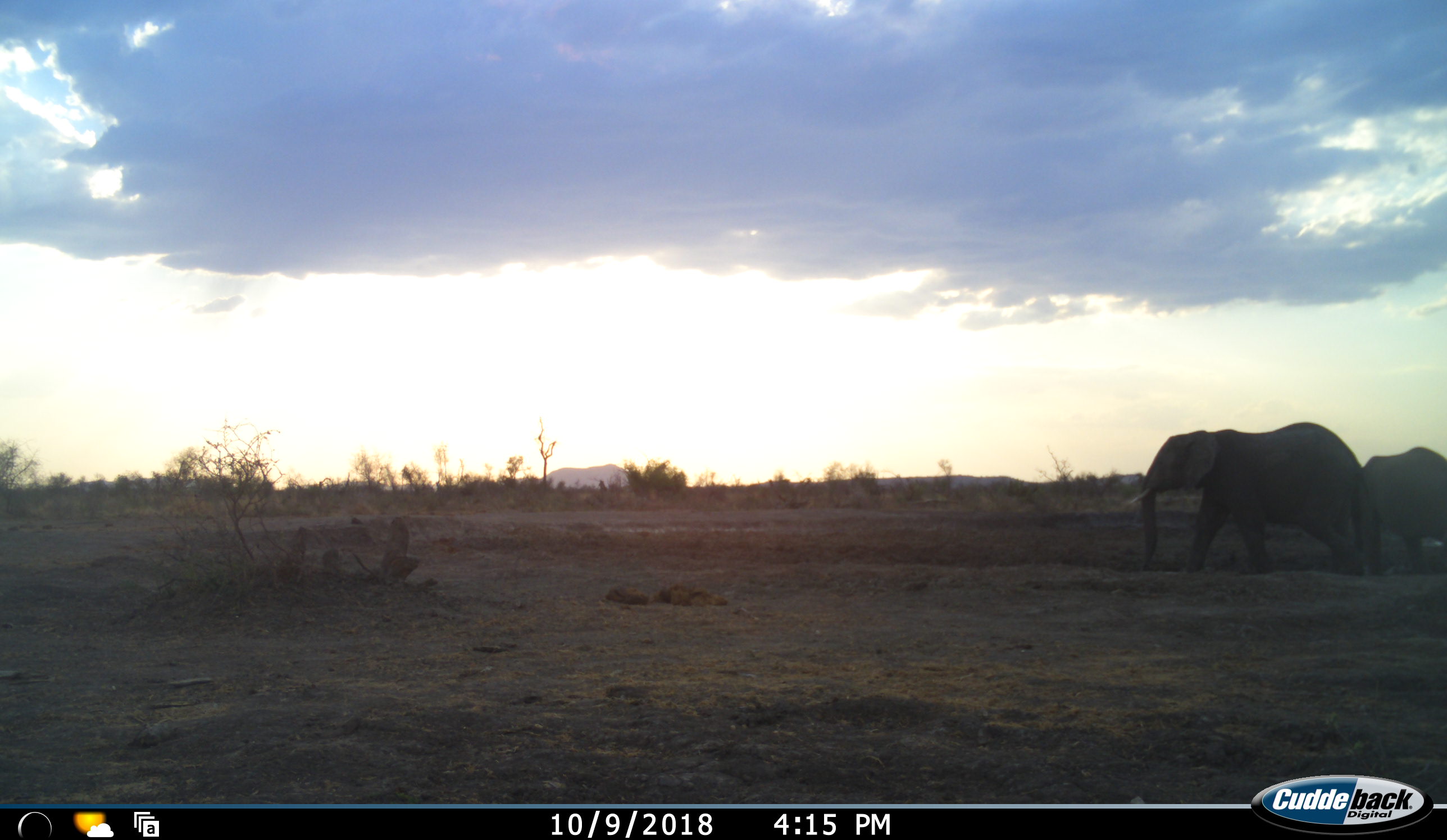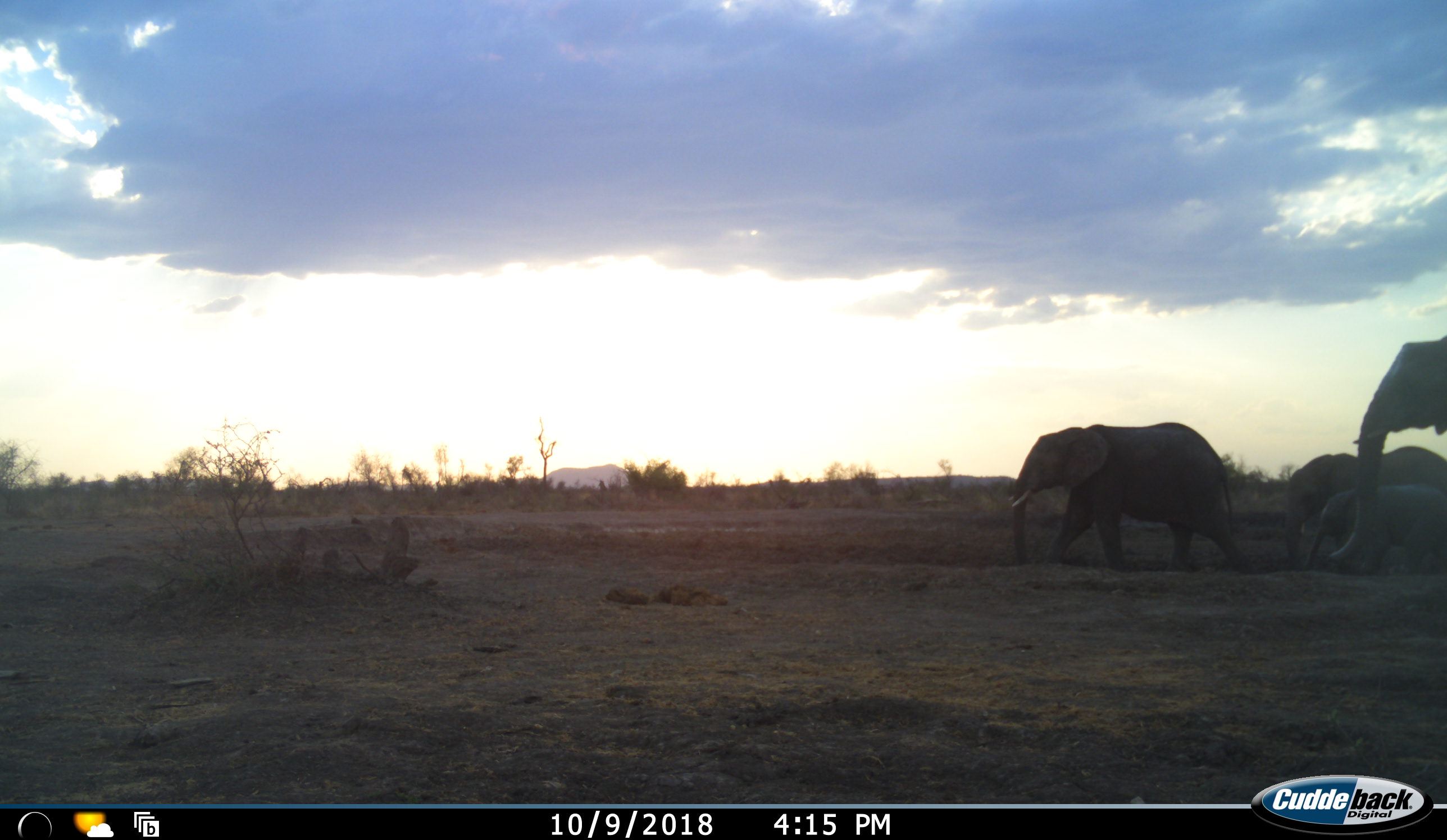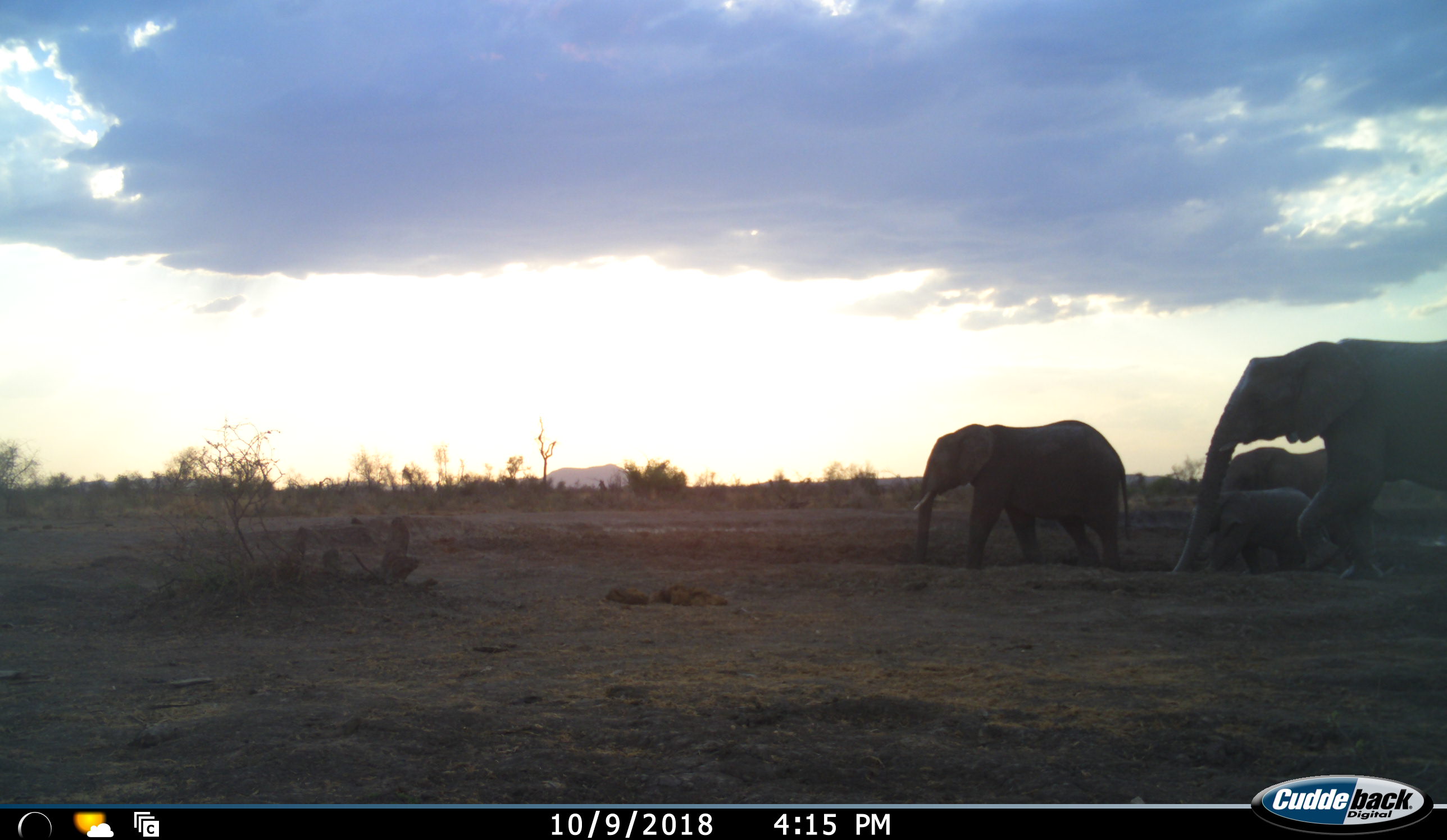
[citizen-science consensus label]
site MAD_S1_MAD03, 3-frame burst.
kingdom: Animalia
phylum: Chordata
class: Mammalia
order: Proboscidea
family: Elephantidae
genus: Loxodonta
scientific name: Loxodonta africana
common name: african bush elephant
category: elephant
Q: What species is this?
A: Elephant (african bush elephant) (Loxodonta africana).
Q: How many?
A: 4.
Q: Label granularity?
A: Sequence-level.